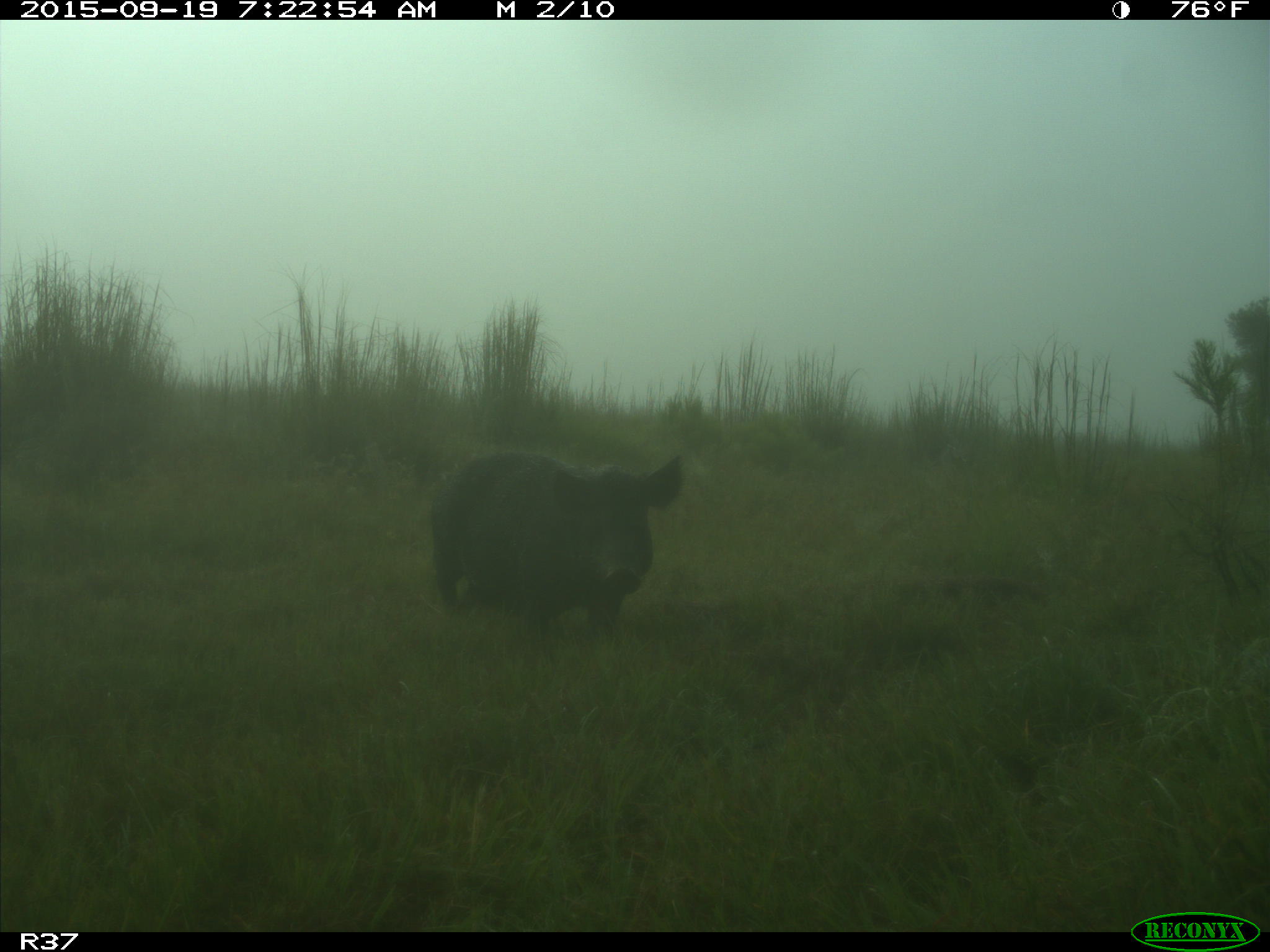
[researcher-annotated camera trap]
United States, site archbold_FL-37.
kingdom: Animalia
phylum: Chordata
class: Mammalia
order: Artiodactyla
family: Suidae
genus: Sus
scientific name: Sus scrofa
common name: wild boar